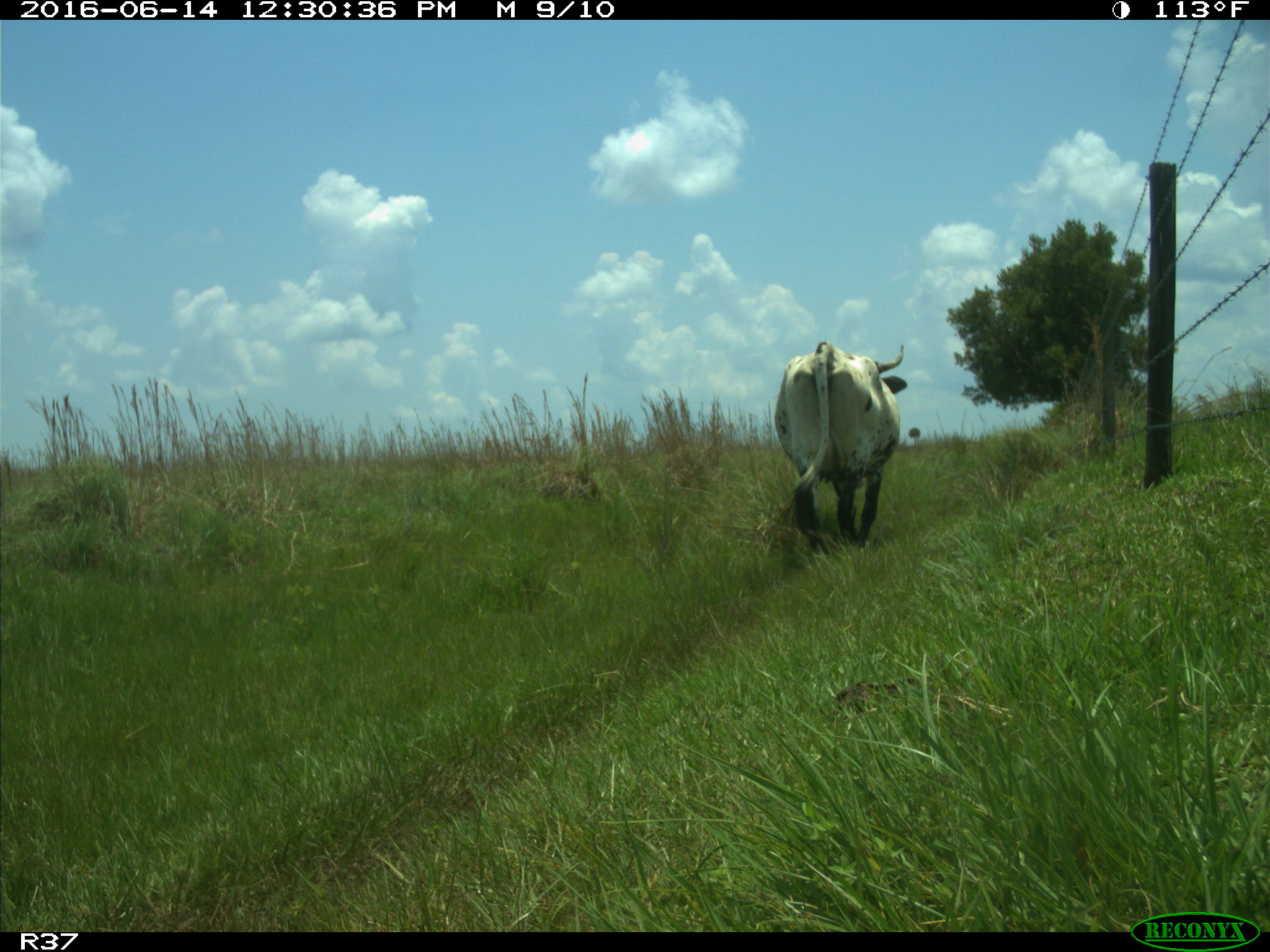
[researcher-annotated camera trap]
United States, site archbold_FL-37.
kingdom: Animalia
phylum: Chordata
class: Mammalia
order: Artiodactyla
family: Bovidae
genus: Bos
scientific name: Bos taurus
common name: domestic cow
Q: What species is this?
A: Bos taurus (domestic cow).